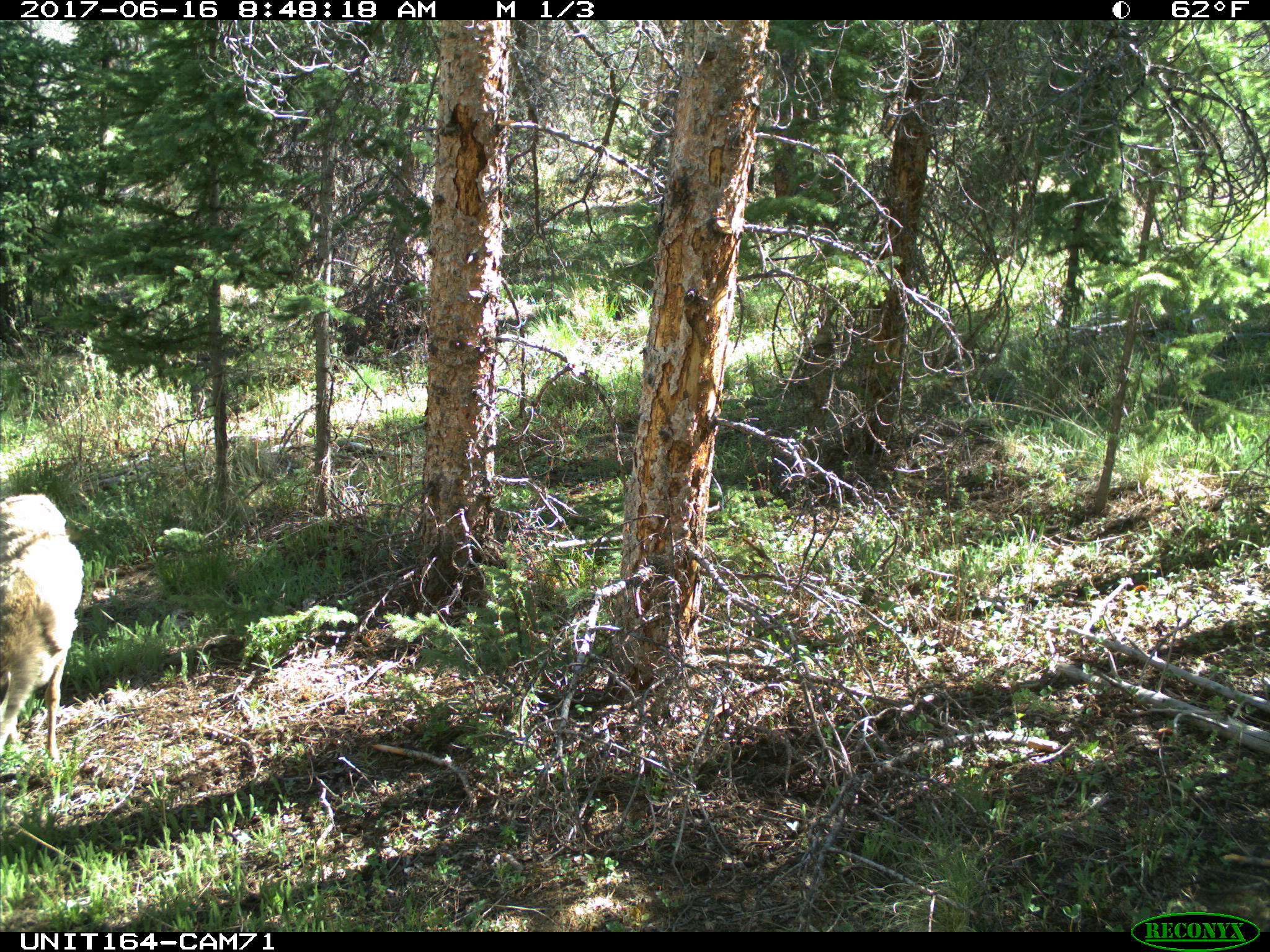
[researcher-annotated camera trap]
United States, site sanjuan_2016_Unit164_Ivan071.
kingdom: Animalia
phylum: Chordata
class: Mammalia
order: Artiodactyla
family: Cervidae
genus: Odocoileus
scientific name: Odocoileus hemionus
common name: mule deer